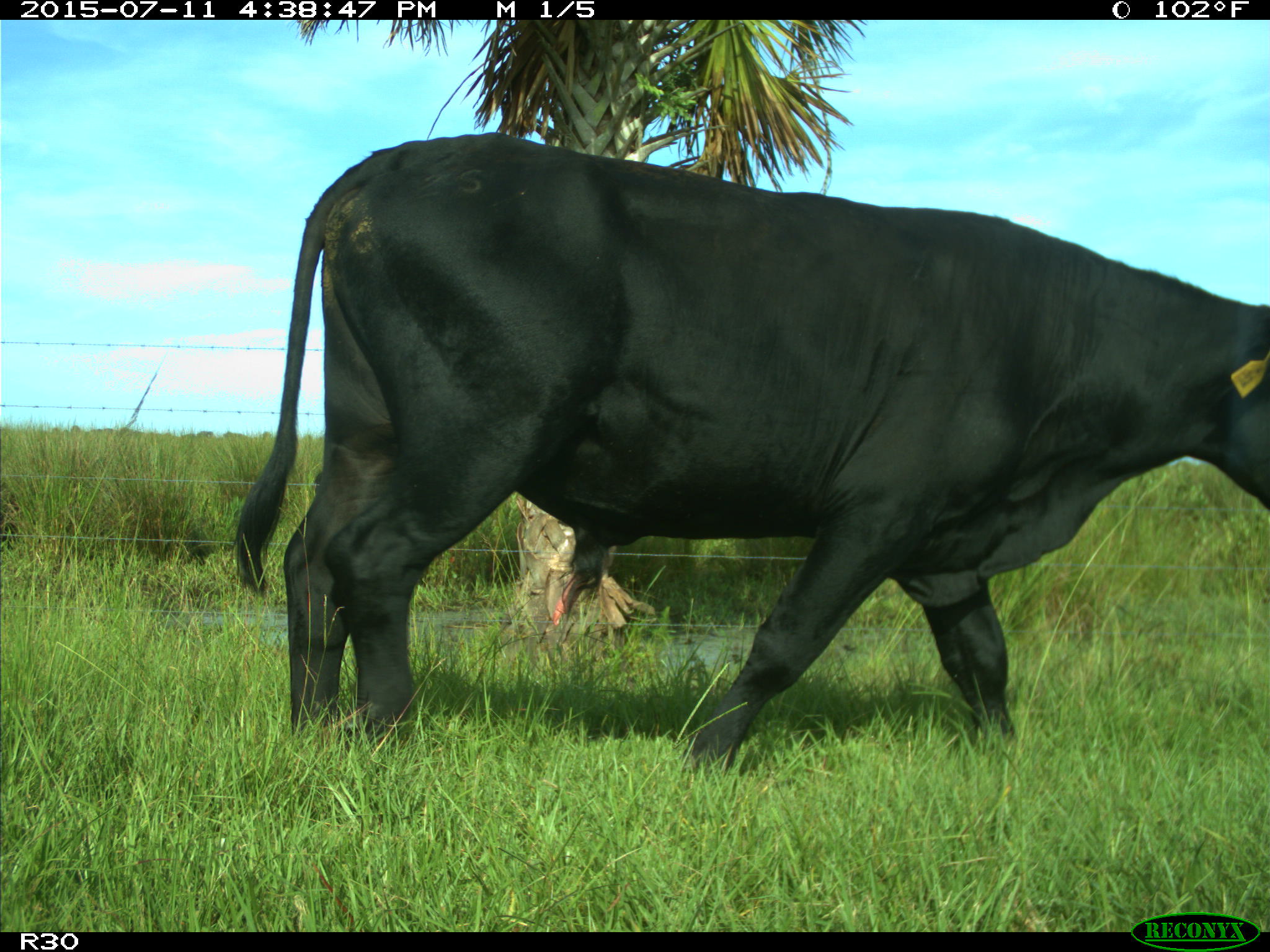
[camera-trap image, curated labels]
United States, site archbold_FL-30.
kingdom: Animalia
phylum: Chordata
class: Mammalia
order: Artiodactyla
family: Bovidae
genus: Bos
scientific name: Bos taurus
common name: domestic cow